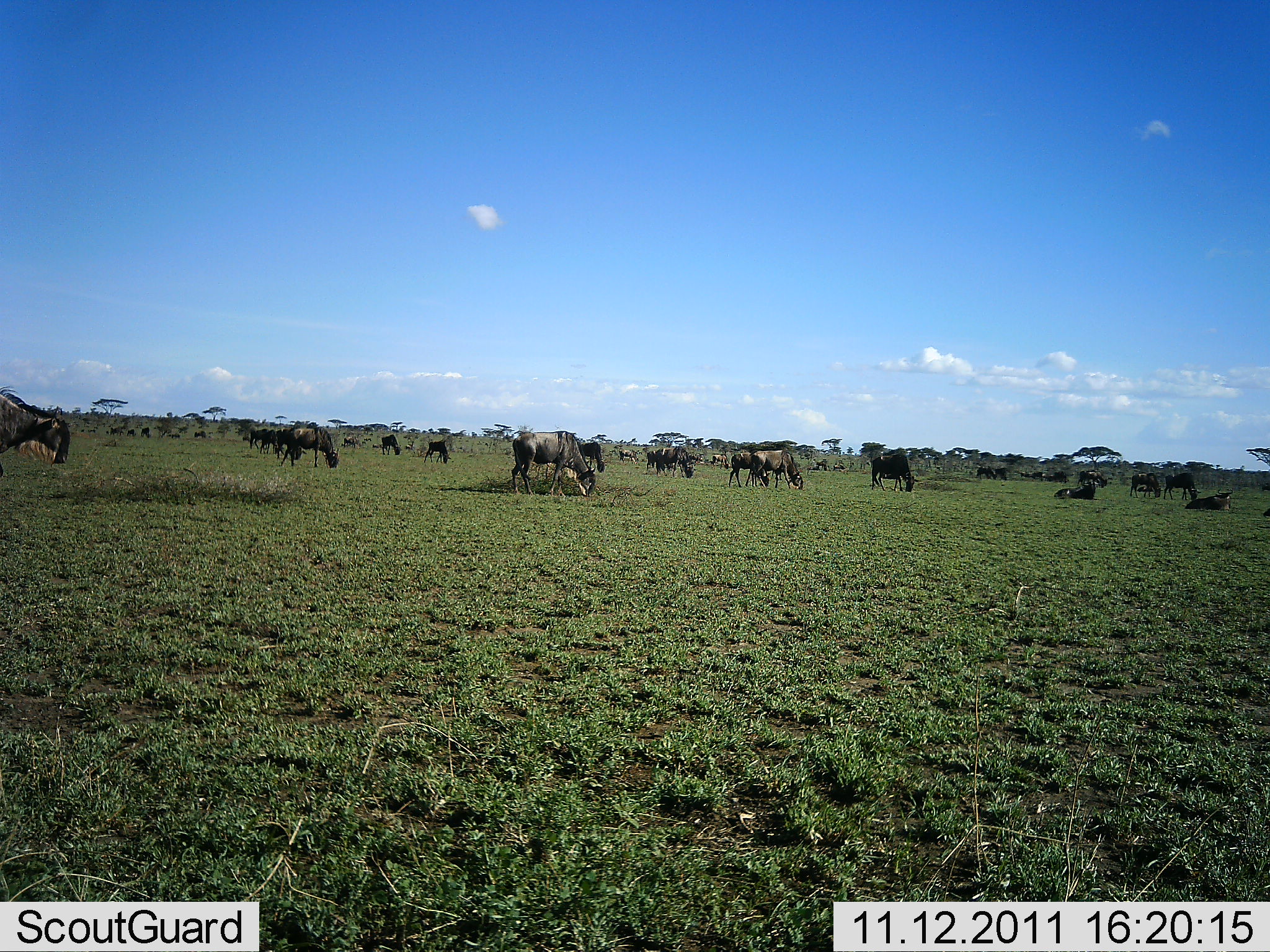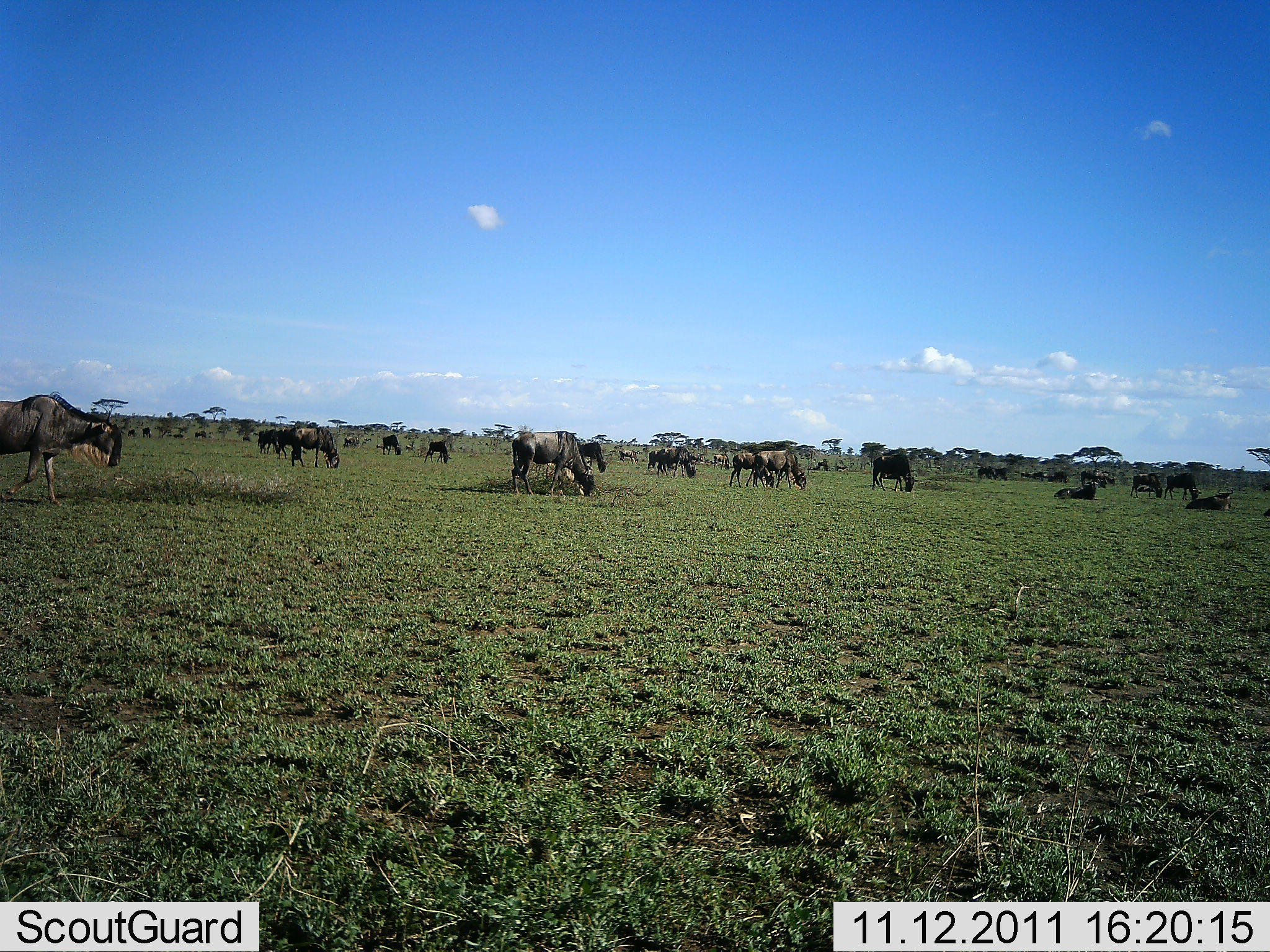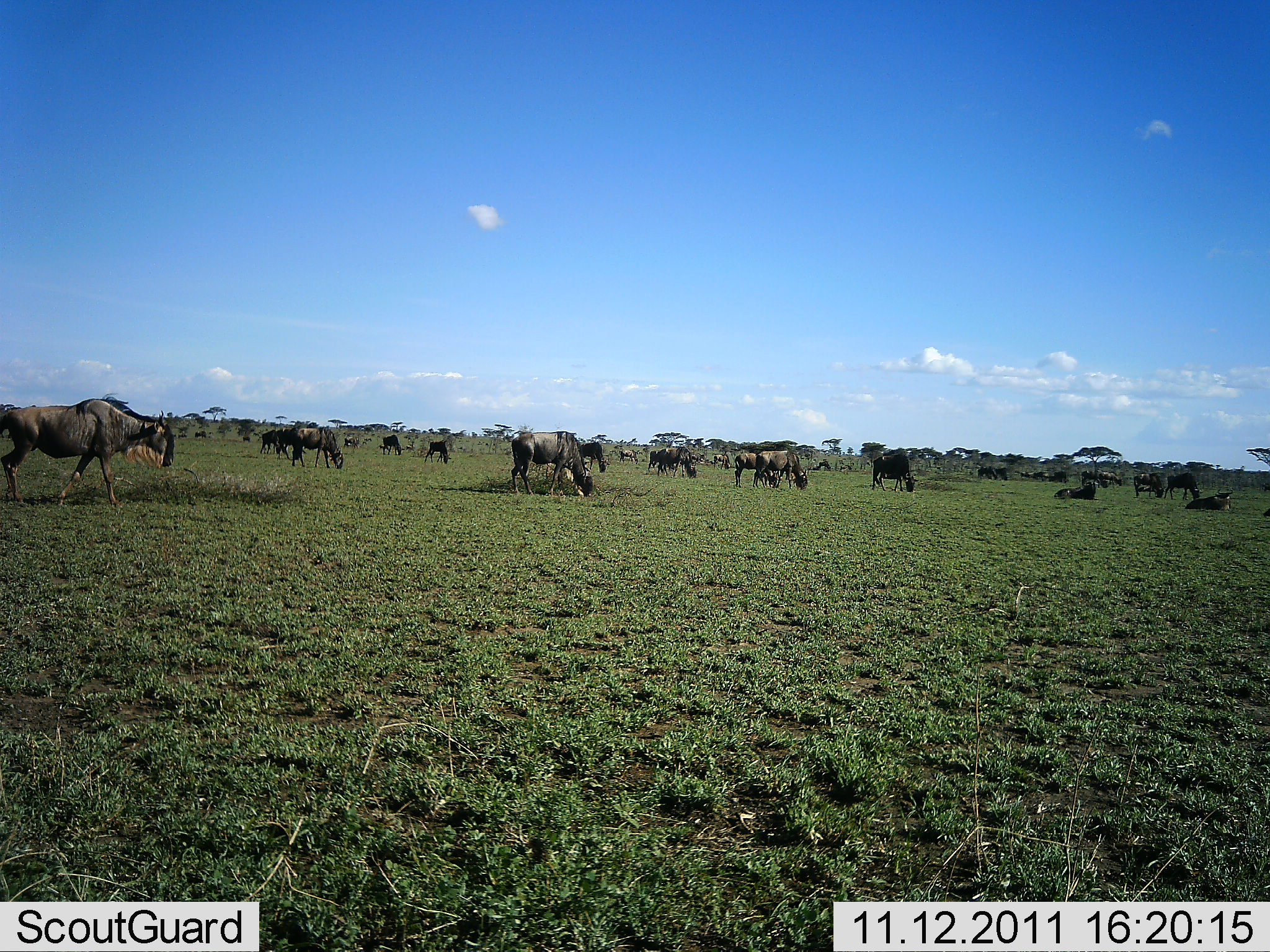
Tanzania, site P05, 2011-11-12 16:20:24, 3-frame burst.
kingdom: Animalia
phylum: Chordata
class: Mammalia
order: Artiodactyla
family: Bovidae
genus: Connochaetes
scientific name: Connochaetes taurinus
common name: blue wildebeest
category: wildebeest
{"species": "wildebeest (blue wildebeest) (Connochaetes taurinus)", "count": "11-50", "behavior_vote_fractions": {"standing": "40%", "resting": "40%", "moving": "50%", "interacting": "10%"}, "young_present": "10%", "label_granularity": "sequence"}